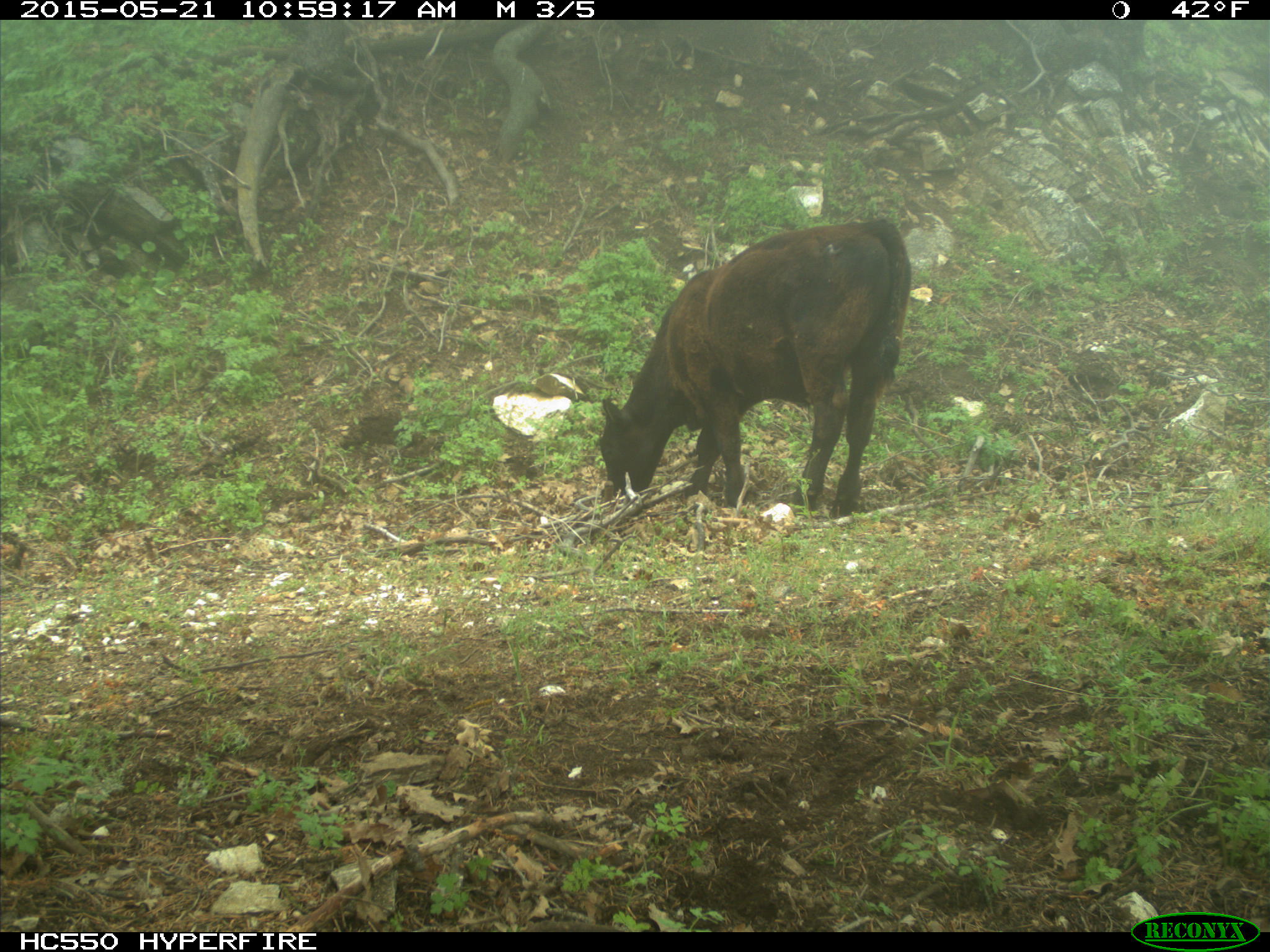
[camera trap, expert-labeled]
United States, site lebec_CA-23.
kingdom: Animalia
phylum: Chordata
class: Mammalia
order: Artiodactyla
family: Bovidae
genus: Bos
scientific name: Bos taurus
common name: domestic cow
Bos taurus (domestic cow).